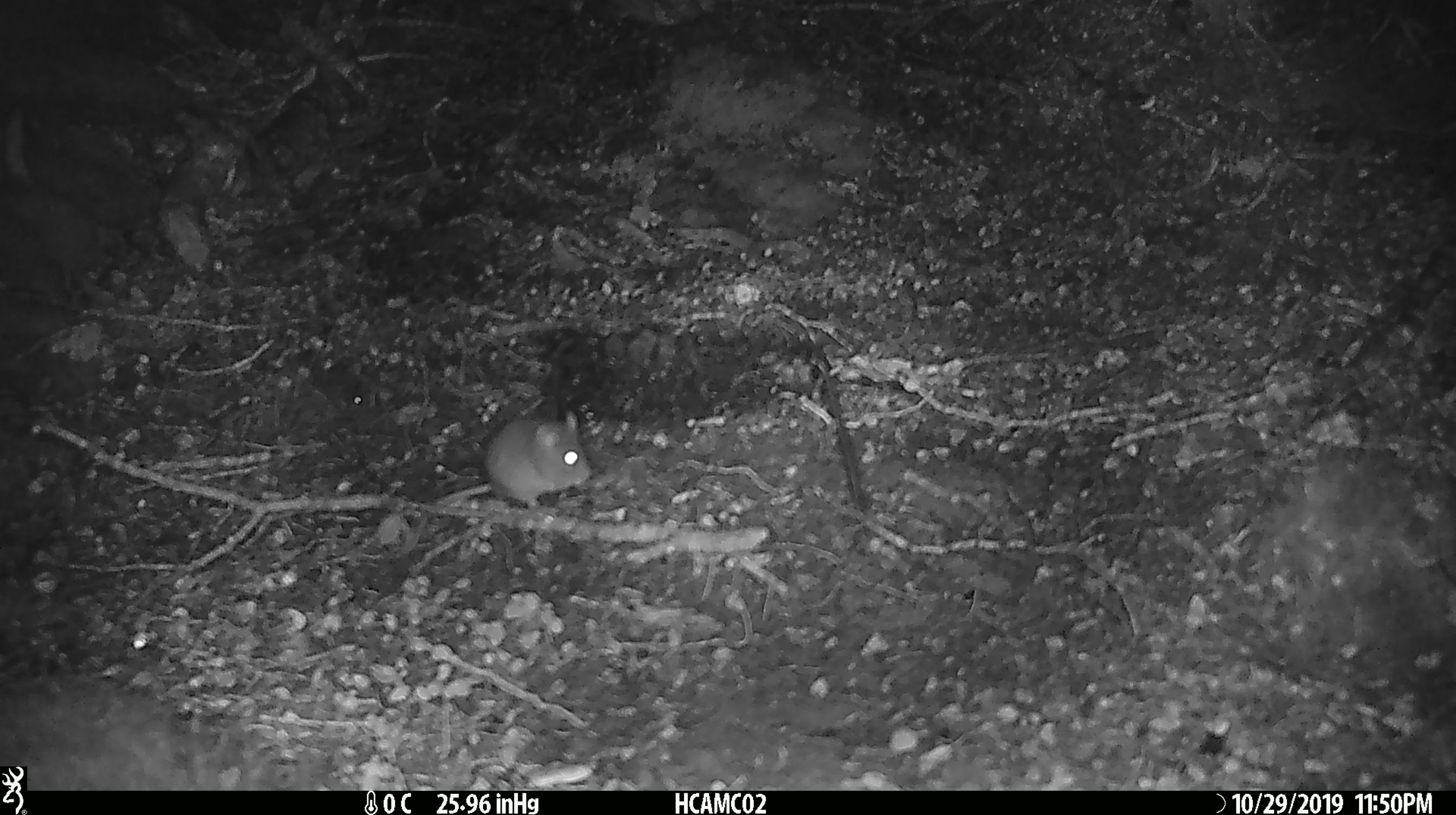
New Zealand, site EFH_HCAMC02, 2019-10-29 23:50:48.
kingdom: Animalia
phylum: Chordata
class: Mammalia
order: Rodentia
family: Muridae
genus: Mus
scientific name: Mus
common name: mouse